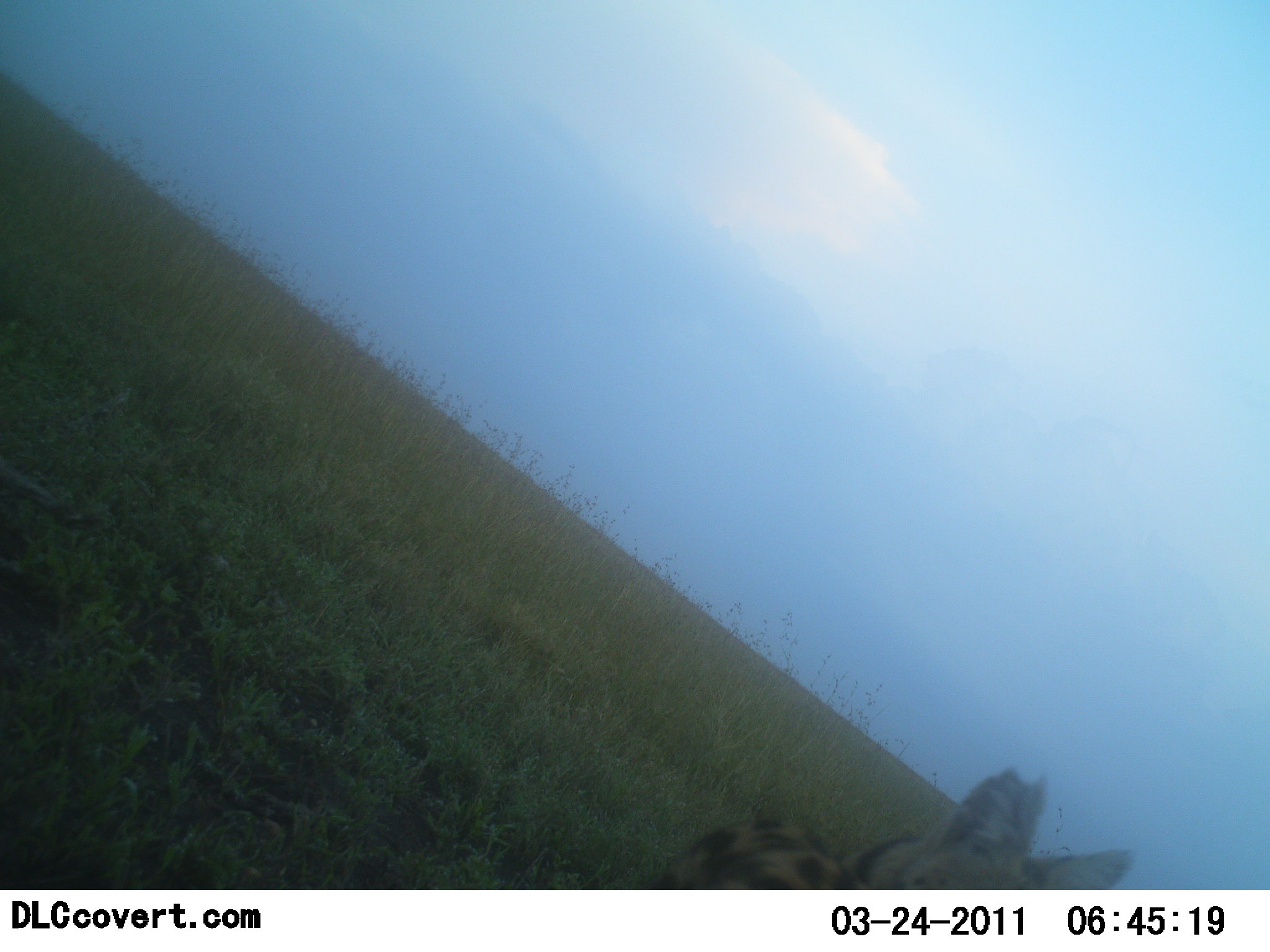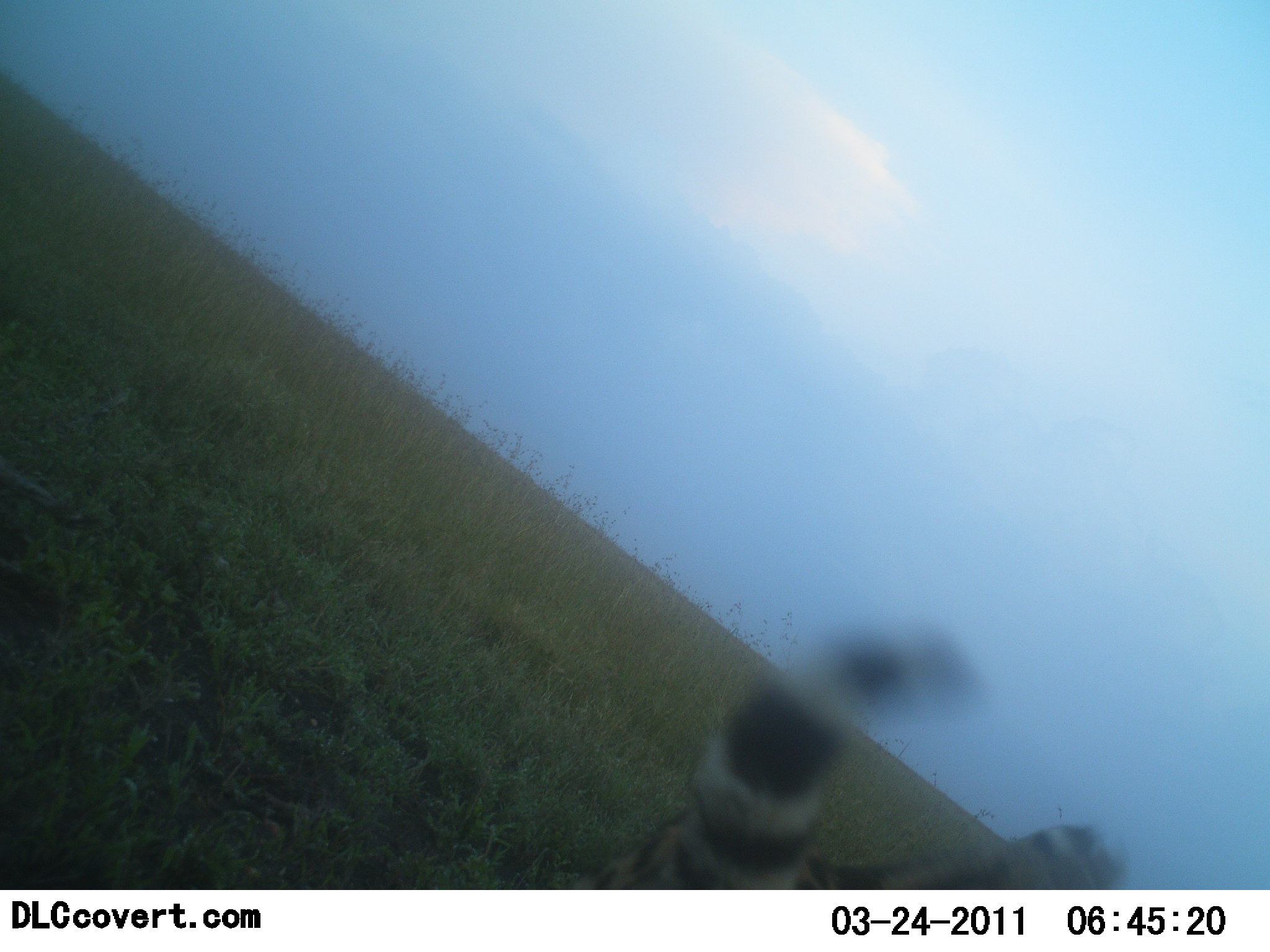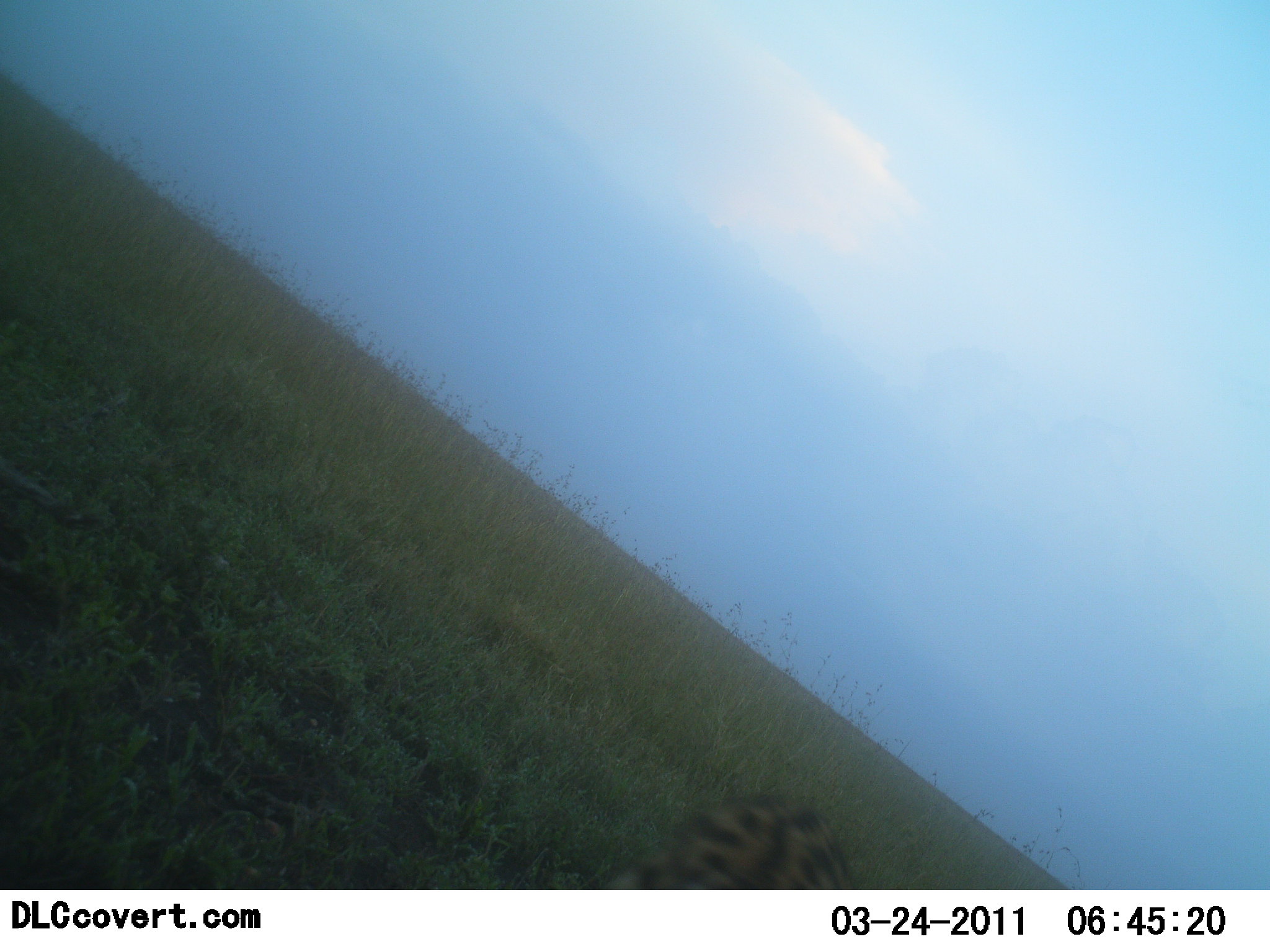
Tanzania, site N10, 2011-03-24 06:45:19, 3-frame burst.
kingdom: Animalia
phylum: Chordata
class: Mammalia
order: Carnivora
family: Felidae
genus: Leptailurus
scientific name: Leptailurus serval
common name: serval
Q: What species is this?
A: Serval (Leptailurus serval).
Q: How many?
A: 1.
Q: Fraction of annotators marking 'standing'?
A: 46%.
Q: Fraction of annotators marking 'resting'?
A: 8%.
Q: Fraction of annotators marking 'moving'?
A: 46%.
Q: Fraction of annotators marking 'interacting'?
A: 0%.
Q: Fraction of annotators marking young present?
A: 0%.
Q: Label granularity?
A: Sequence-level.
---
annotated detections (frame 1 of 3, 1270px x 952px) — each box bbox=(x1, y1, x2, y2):
animal: bbox=(630, 765, 1136, 890)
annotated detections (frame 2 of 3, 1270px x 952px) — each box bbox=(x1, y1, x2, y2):
animal: bbox=(545, 611, 1134, 890)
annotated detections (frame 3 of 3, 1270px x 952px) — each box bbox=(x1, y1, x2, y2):
animal: bbox=(576, 793, 865, 889)